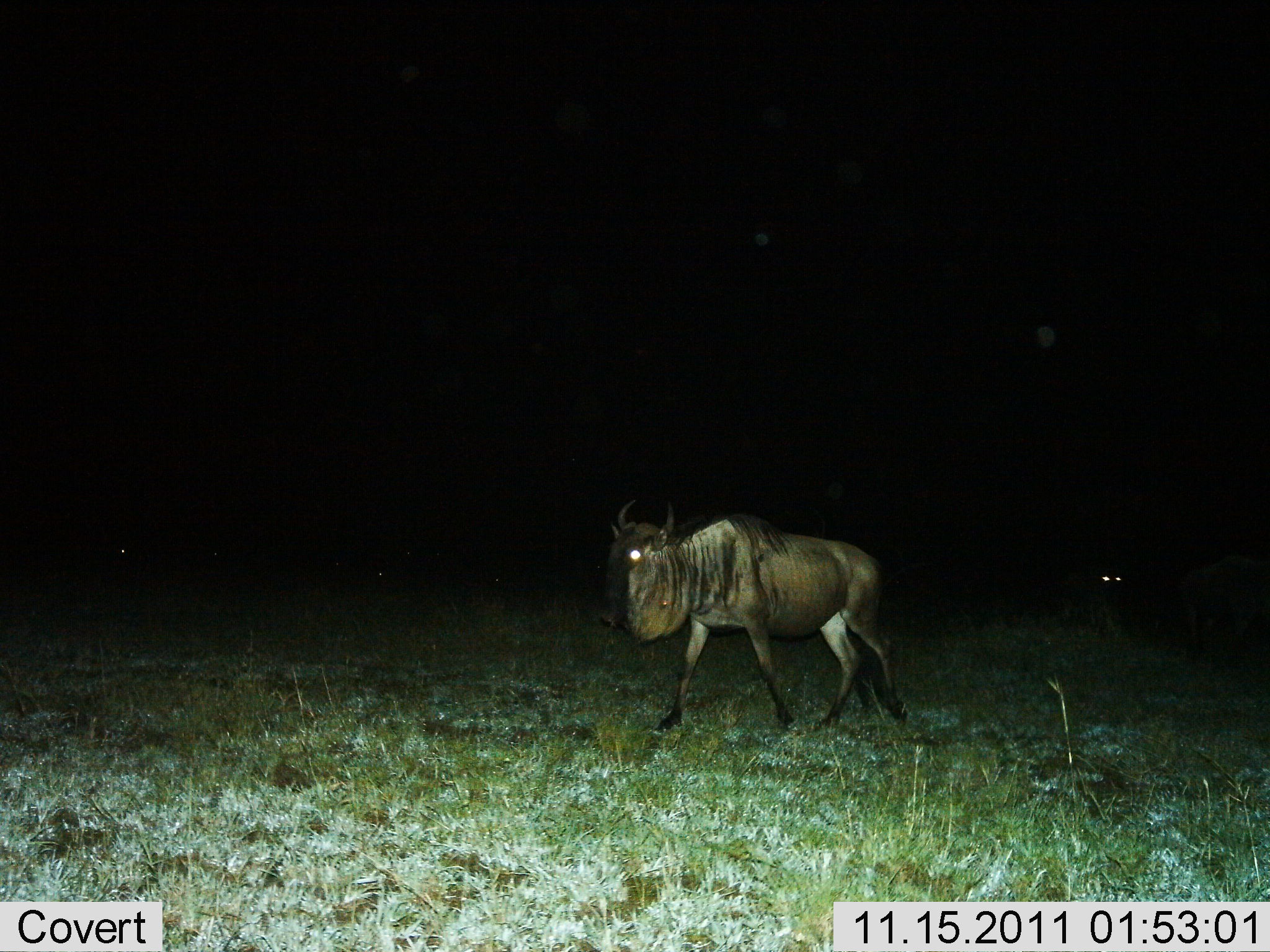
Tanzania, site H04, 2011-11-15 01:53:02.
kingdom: Animalia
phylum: Chordata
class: Mammalia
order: Artiodactyla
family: Bovidae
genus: Connochaetes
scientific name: Connochaetes taurinus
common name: blue wildebeest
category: wildebeest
Wildebeest (blue wildebeest) (Connochaetes taurinus), count 2. Behavior (volunteer vote fractions): standing 8%, resting 0%, moving 92%, interacting 0%. Young present (vote fraction): 0%. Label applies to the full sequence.